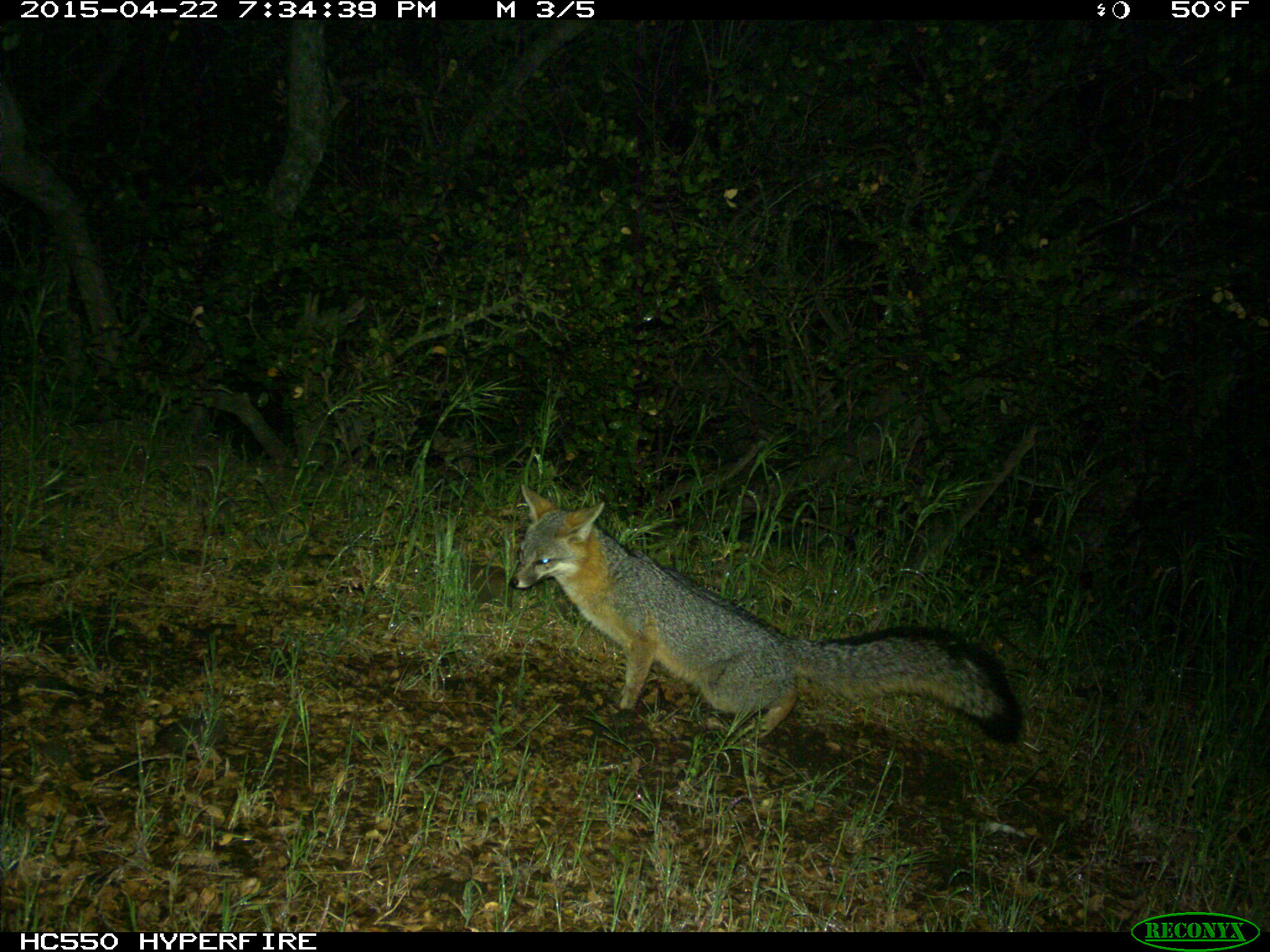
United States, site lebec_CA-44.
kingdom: Animalia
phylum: Chordata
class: Mammalia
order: Carnivora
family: Canidae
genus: Urocyon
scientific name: Urocyon cinereoargenteus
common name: gray fox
Urocyon cinereoargenteus (gray fox).